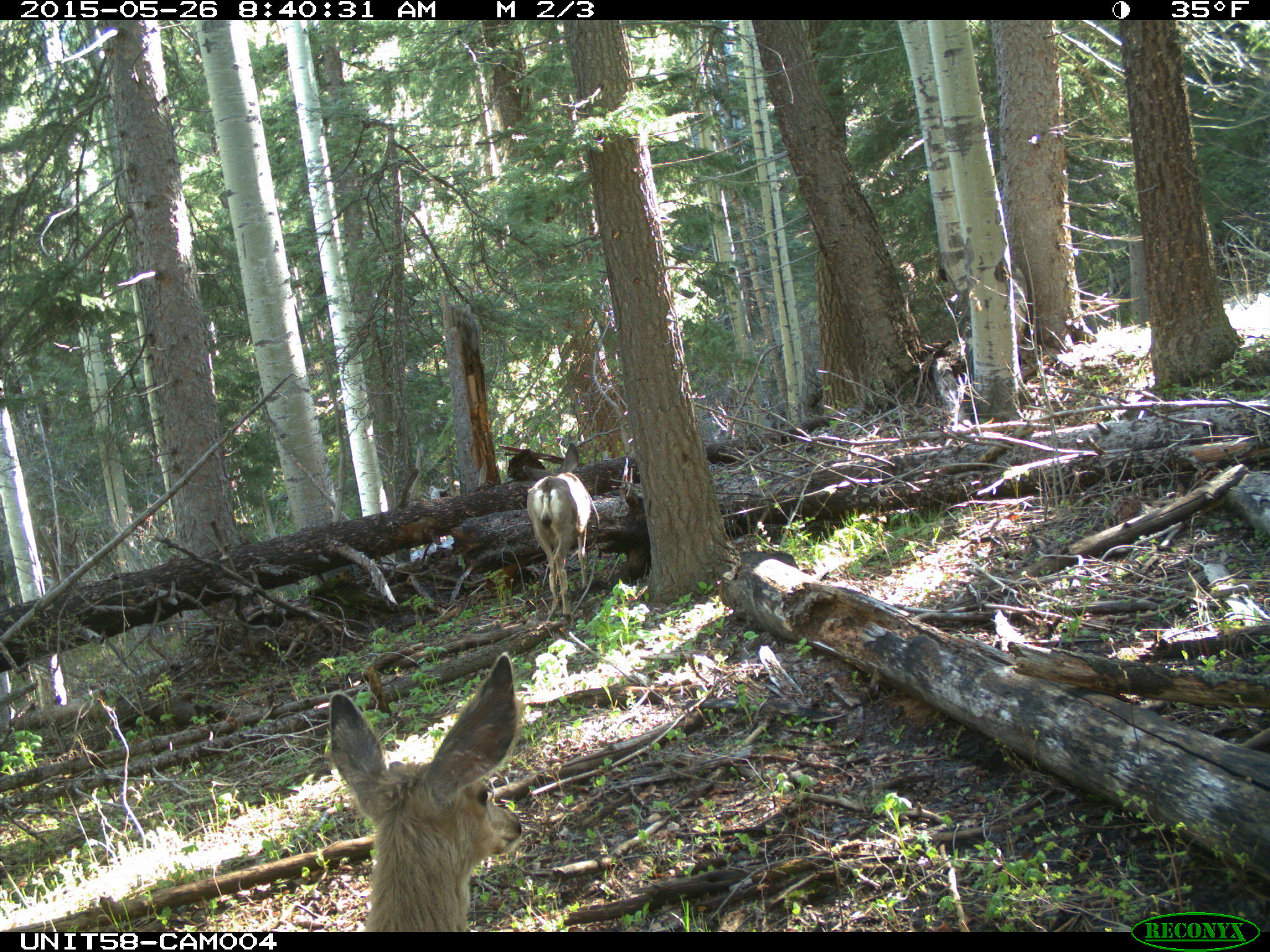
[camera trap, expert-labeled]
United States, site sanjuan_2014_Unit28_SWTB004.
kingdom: Animalia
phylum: Chordata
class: Mammalia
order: Artiodactyla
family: Cervidae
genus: Odocoileus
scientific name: Odocoileus hemionus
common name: mule deer